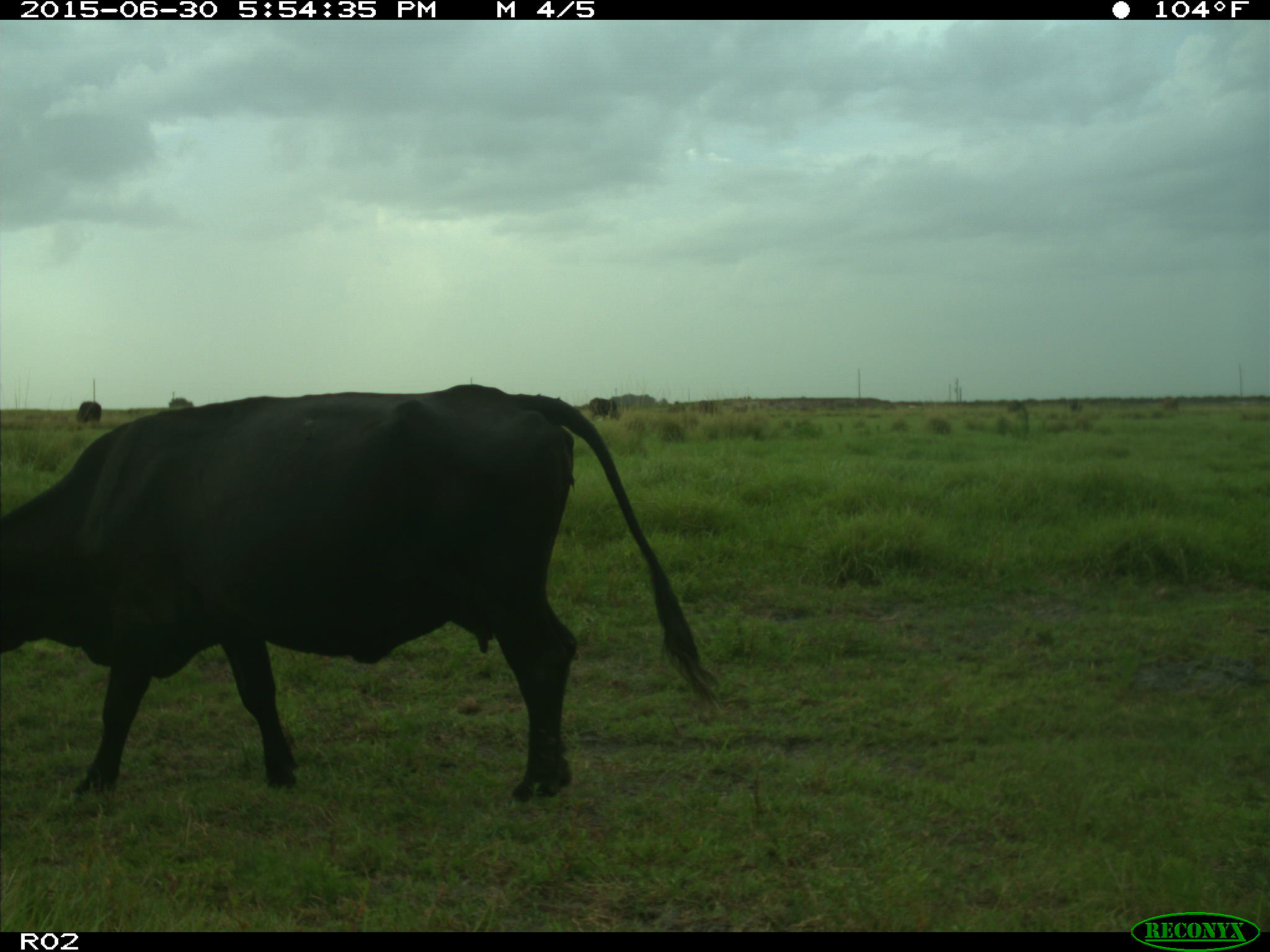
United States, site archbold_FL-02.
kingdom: Animalia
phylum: Chordata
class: Mammalia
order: Artiodactyla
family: Bovidae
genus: Bos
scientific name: Bos taurus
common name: domestic cow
Bos taurus (domestic cow).